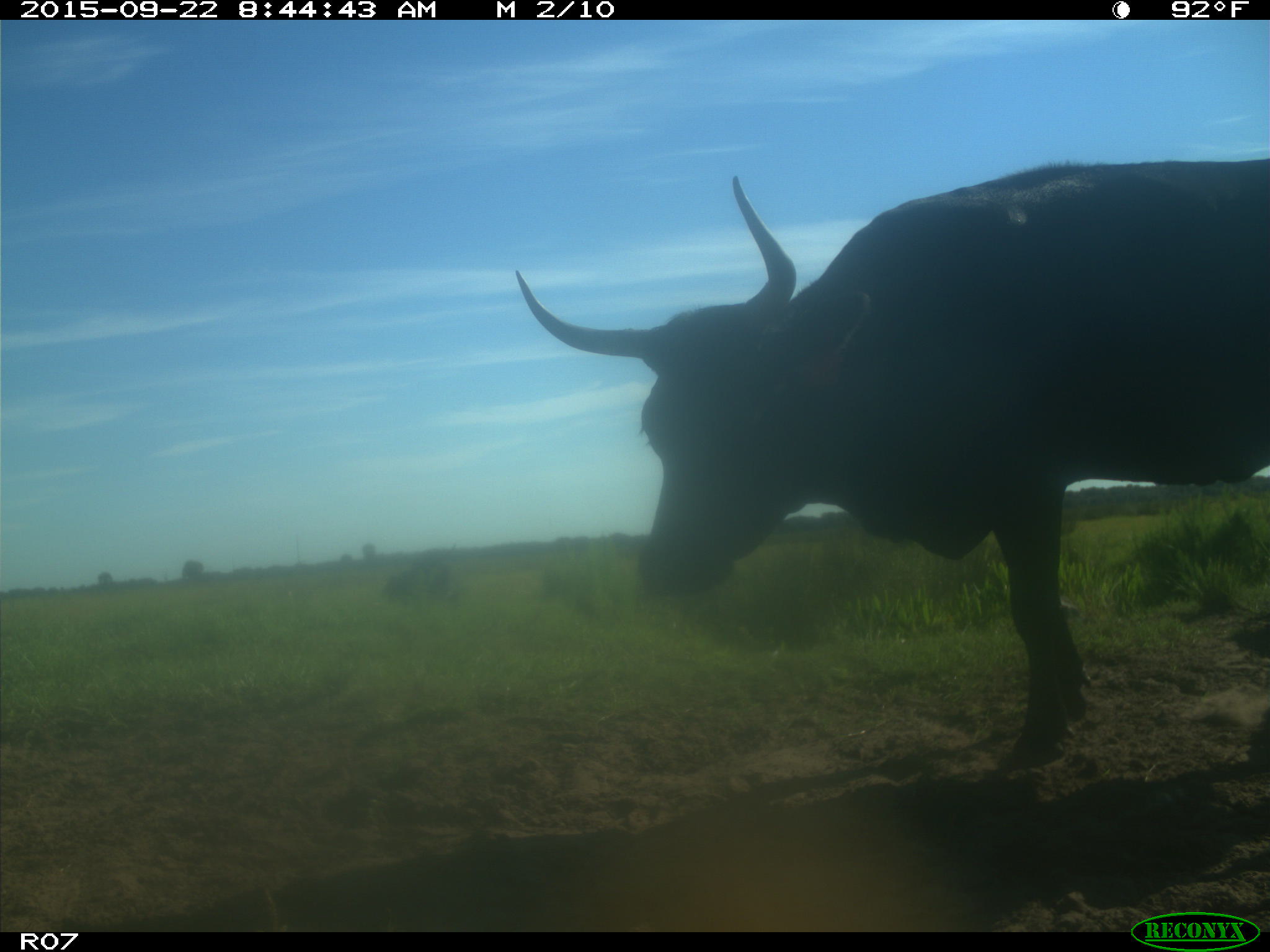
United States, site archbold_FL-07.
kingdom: Animalia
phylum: Chordata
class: Mammalia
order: Artiodactyla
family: Bovidae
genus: Bos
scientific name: Bos taurus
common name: domestic cow